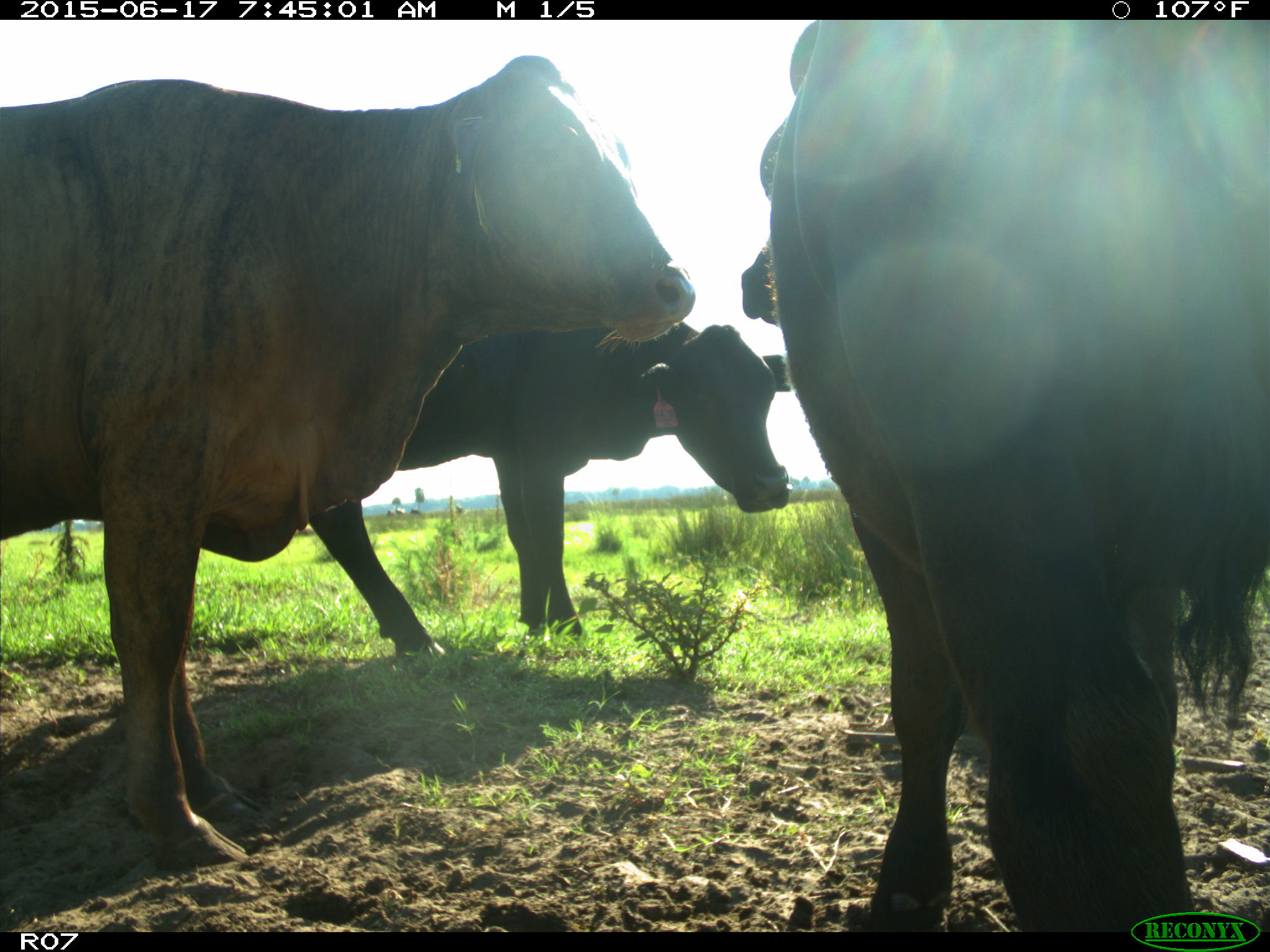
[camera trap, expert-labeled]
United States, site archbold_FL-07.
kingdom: Animalia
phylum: Chordata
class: Mammalia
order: Artiodactyla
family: Bovidae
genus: Bos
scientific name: Bos taurus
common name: domestic cow